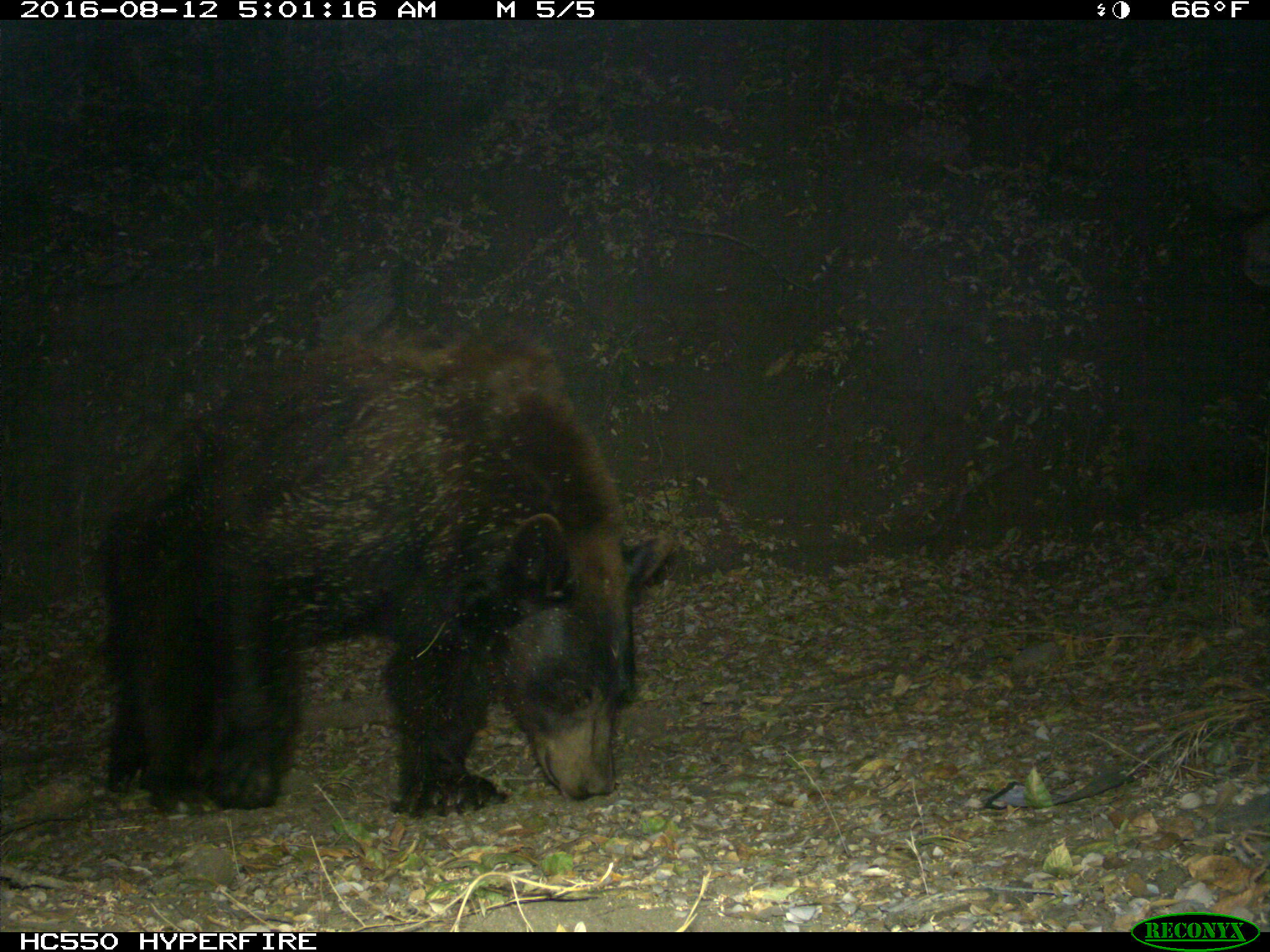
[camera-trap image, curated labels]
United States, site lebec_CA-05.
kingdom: Animalia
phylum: Chordata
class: Mammalia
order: Carnivora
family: Ursidae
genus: Ursus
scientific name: Ursus americanus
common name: american black bear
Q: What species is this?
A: Ursus americanus (american black bear).